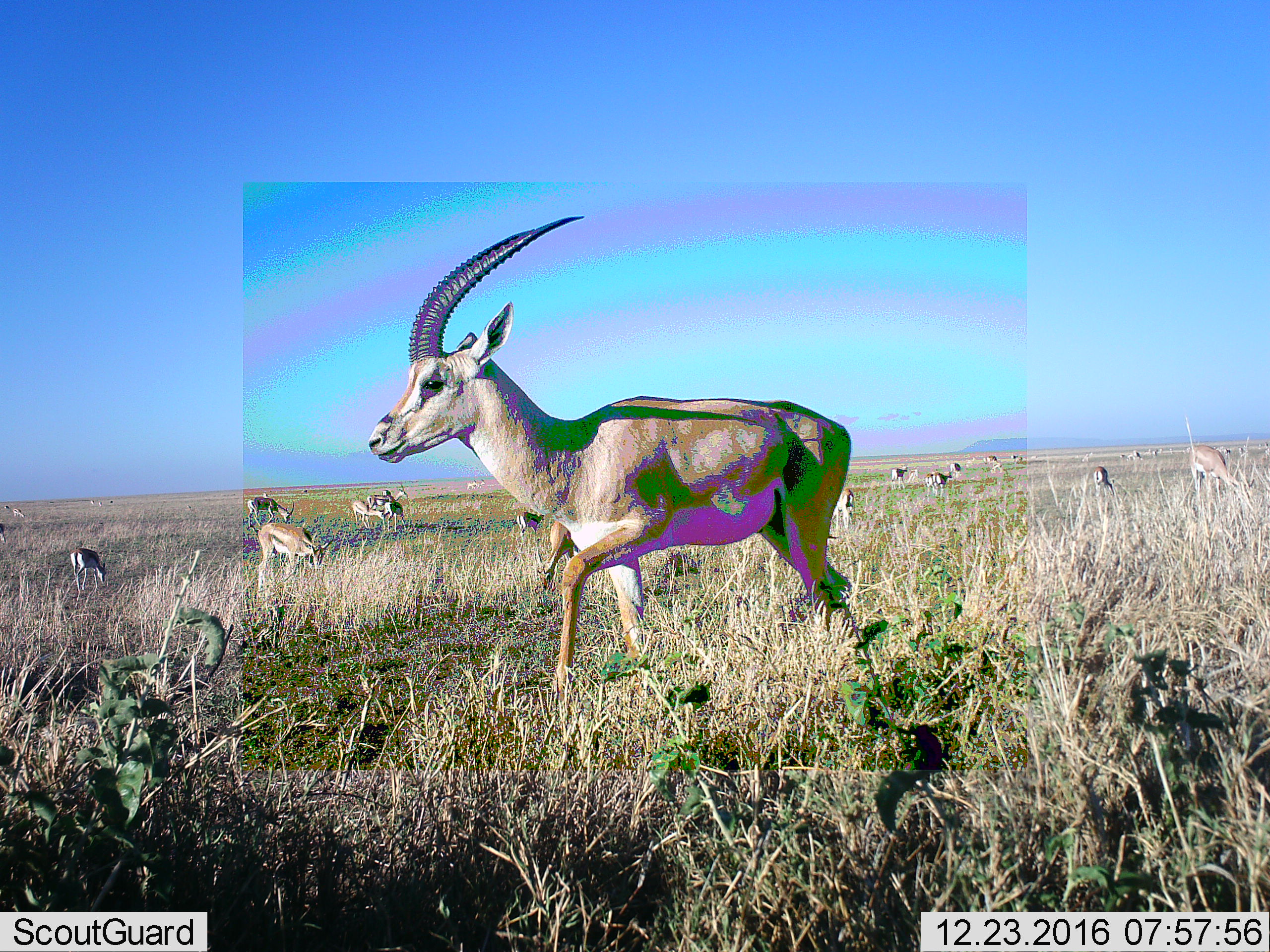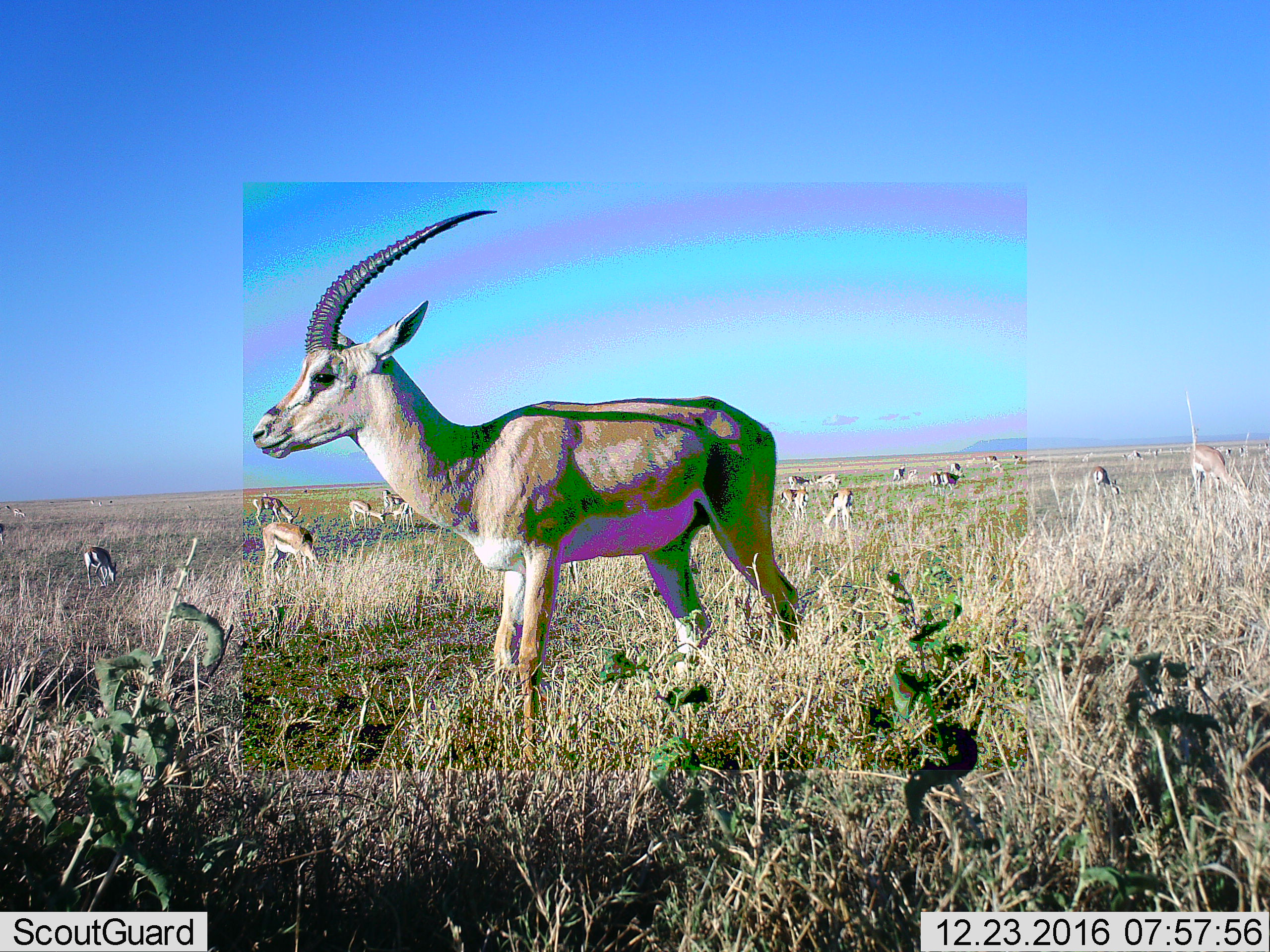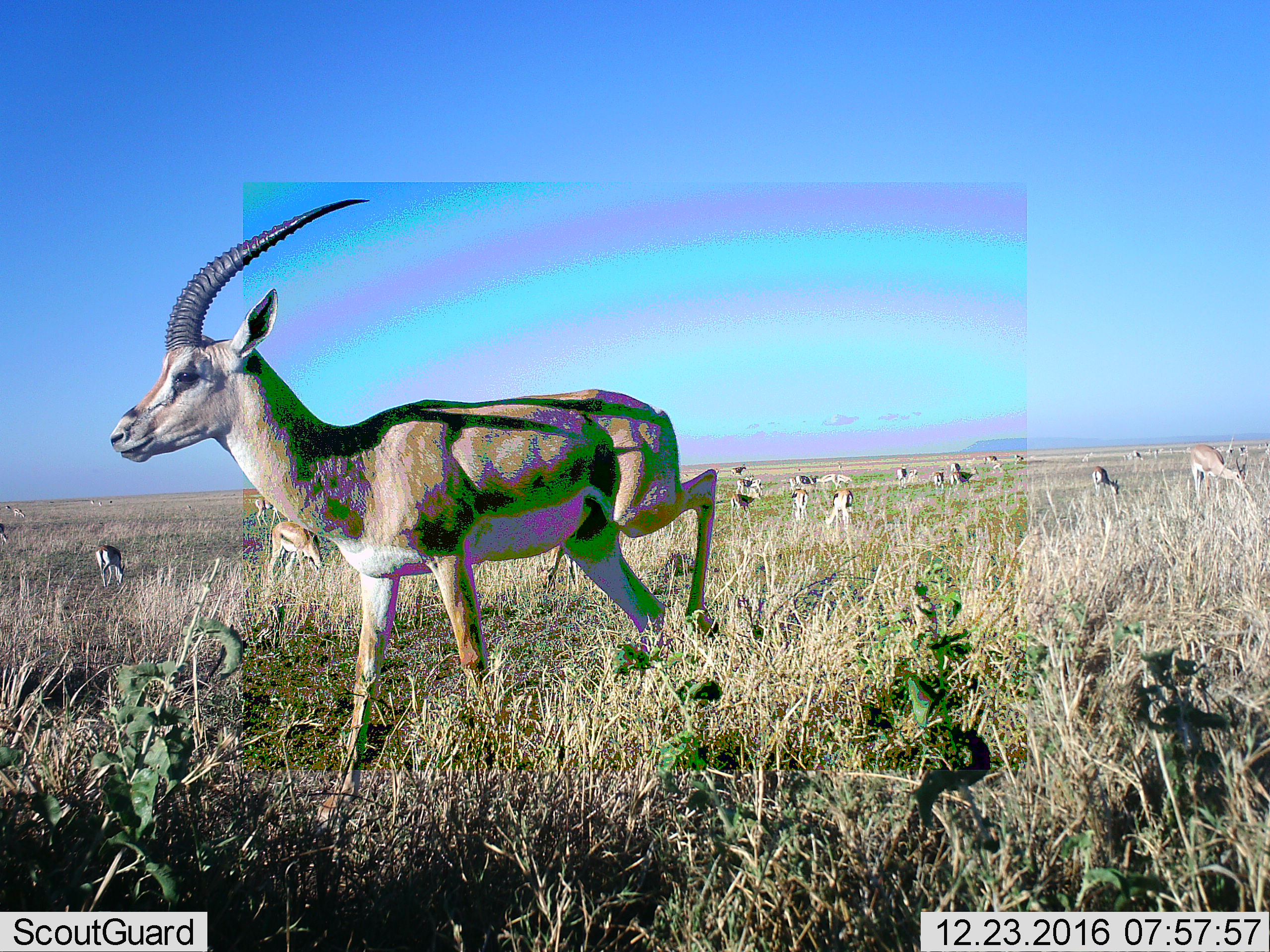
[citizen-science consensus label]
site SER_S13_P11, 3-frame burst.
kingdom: Animalia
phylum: Chordata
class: Mammalia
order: Artiodactyla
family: Bovidae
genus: Nanger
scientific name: Nanger granti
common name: grant's gazelle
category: gazellegrants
Gazellegrants (grant's gazelle) (Nanger granti), count 11-50. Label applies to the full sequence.